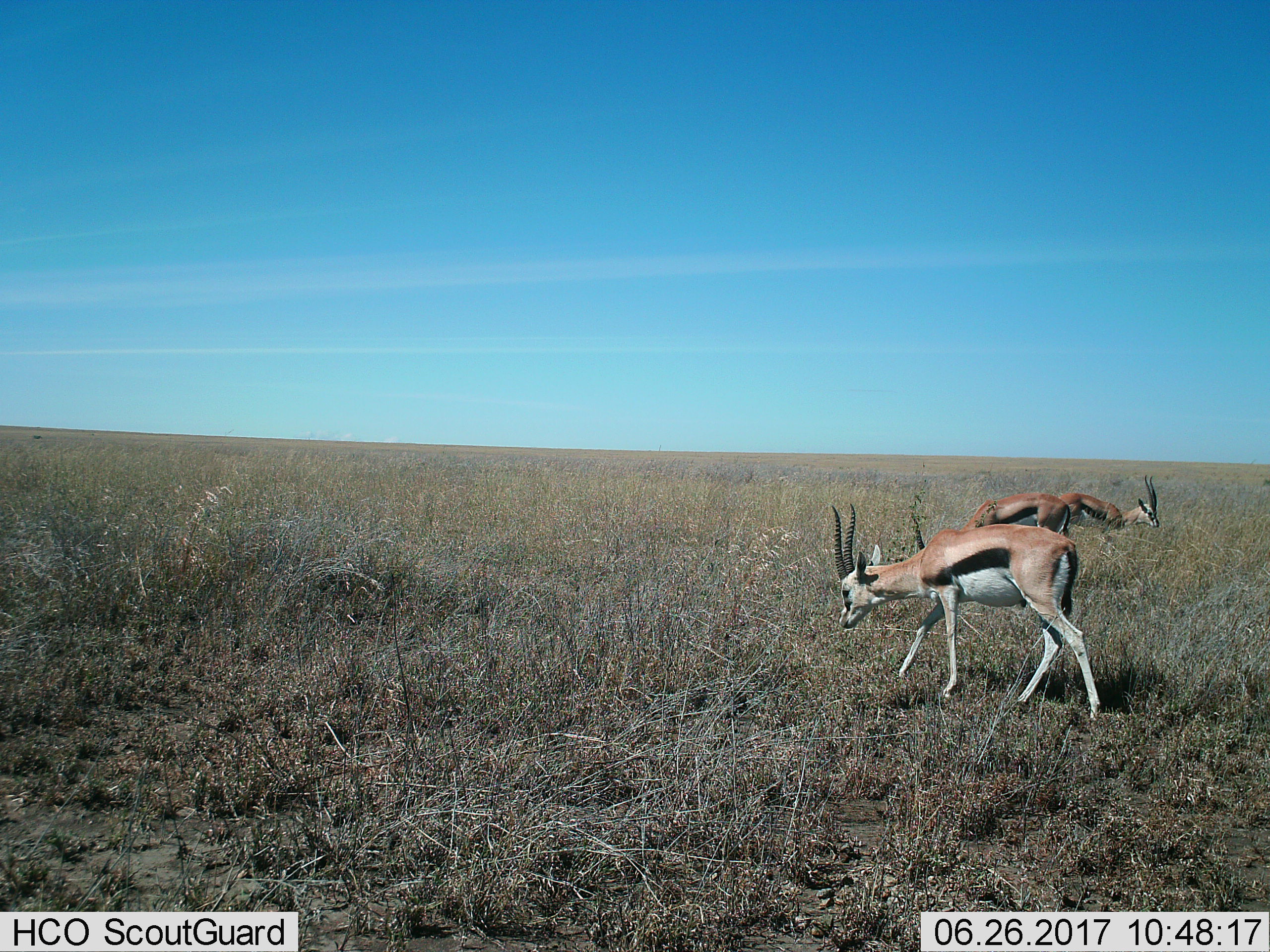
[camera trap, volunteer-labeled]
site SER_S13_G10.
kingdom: Animalia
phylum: Chordata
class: Mammalia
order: Artiodactyla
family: Bovidae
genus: Eudorcas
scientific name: Eudorcas thomsonii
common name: thomson's gazelle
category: gazellethomsons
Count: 3.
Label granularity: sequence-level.